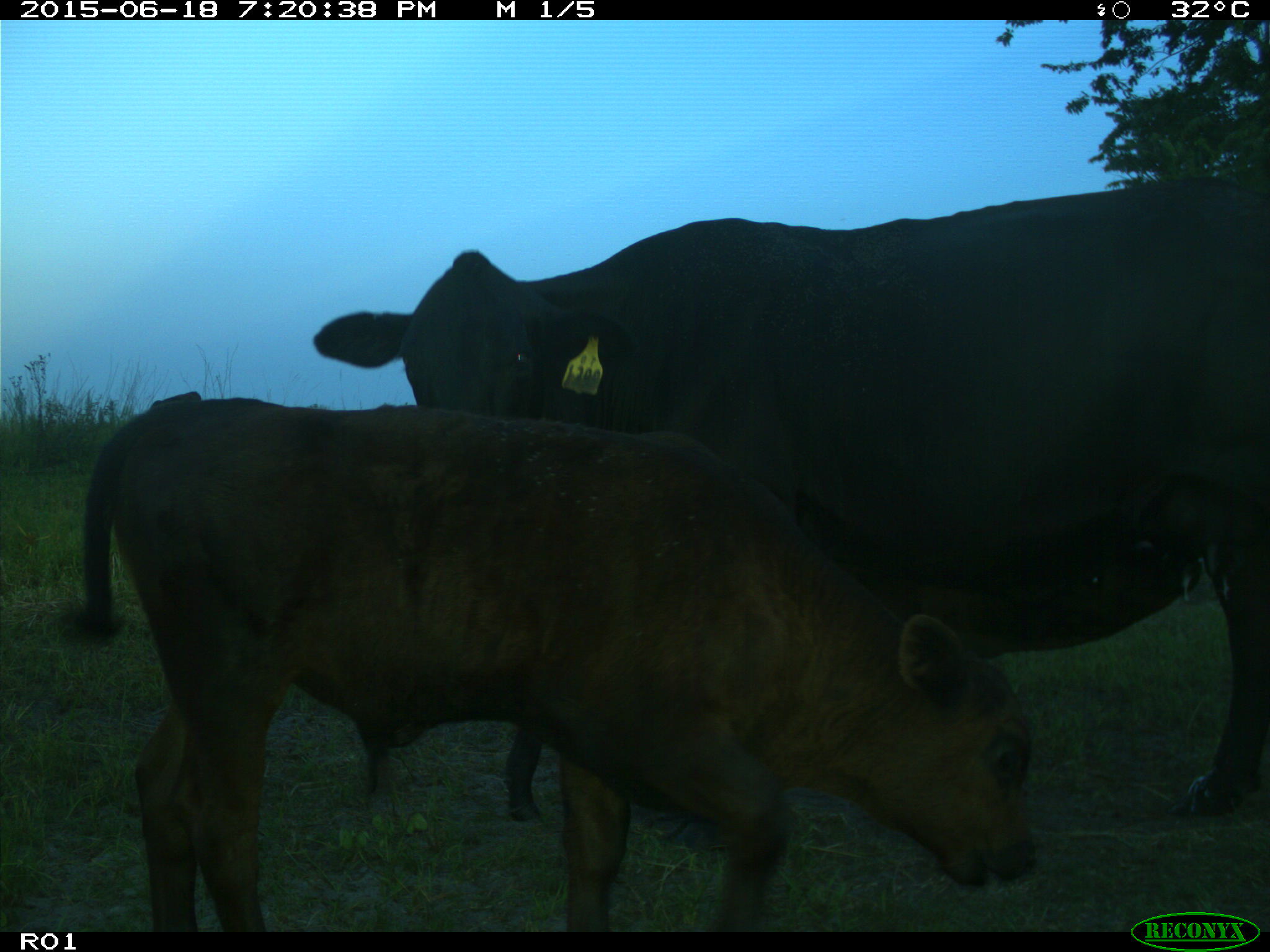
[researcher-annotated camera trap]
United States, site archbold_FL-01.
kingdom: Animalia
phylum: Chordata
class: Mammalia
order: Artiodactyla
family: Bovidae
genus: Bos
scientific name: Bos taurus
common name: domestic cow